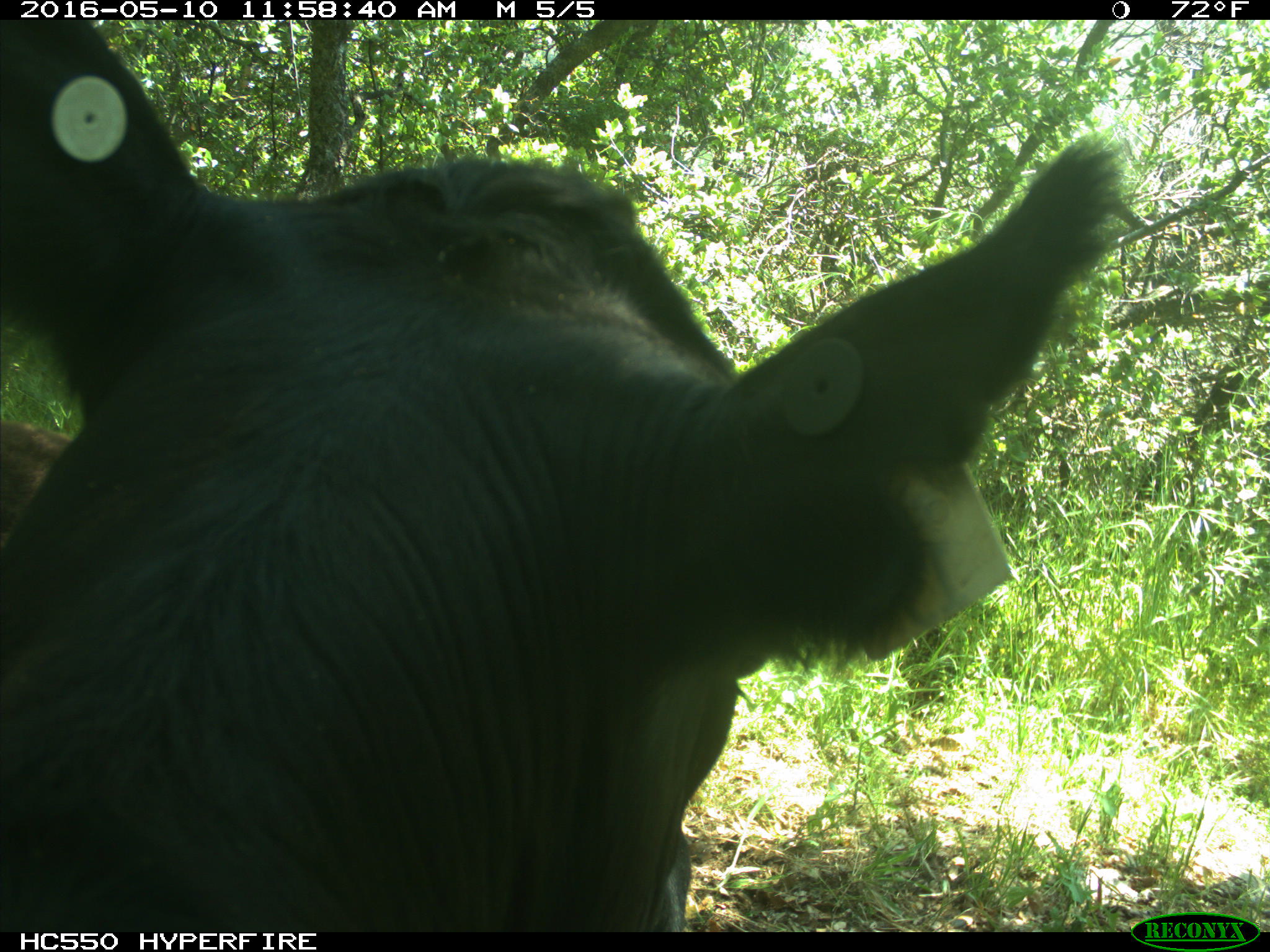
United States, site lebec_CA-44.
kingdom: Animalia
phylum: Chordata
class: Mammalia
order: Artiodactyla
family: Bovidae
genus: Bos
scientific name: Bos taurus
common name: domestic cow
Bos taurus (domestic cow).